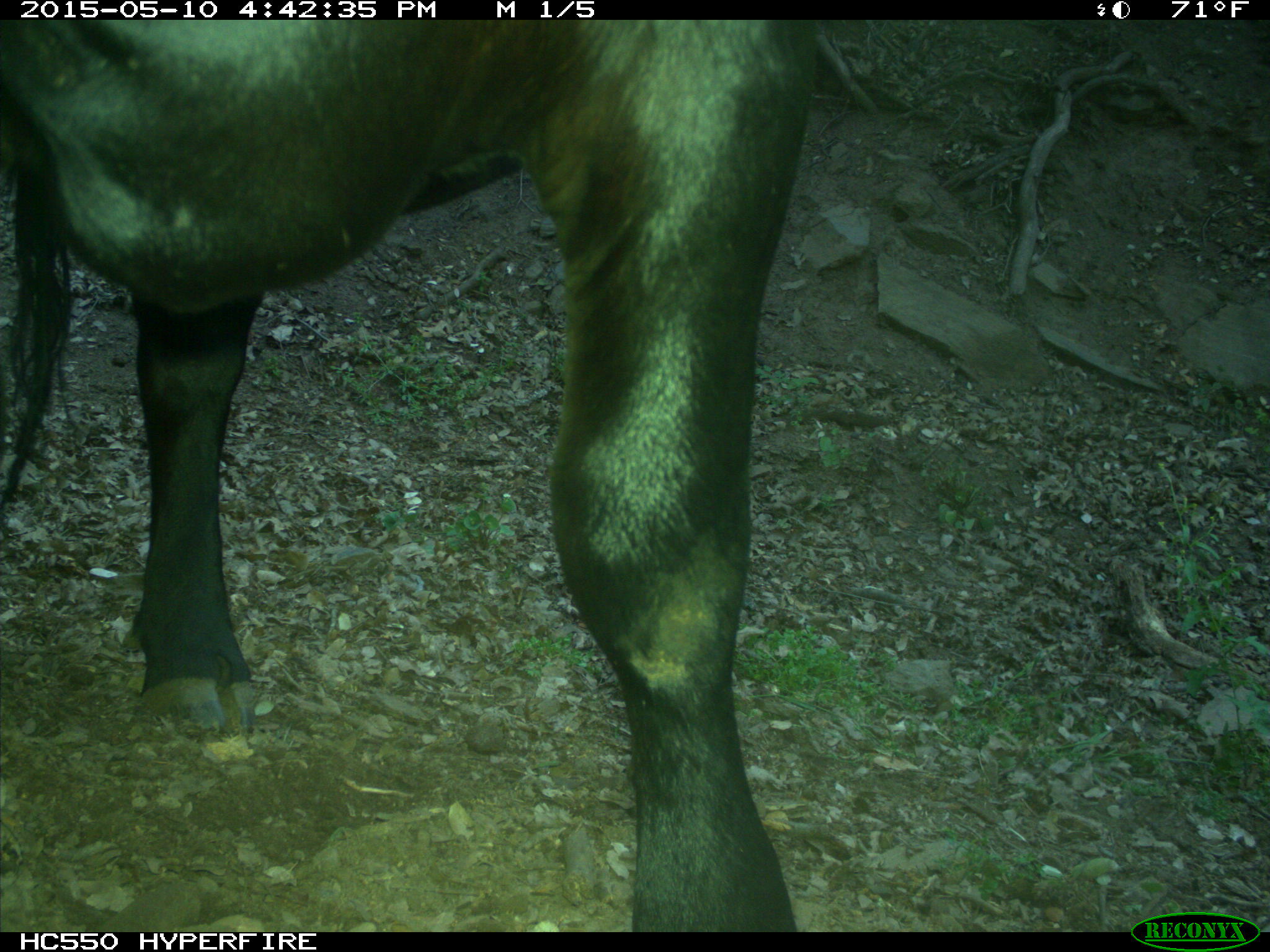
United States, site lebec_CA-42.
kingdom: Animalia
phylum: Chordata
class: Mammalia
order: Artiodactyla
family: Bovidae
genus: Bos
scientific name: Bos taurus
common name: domestic cow